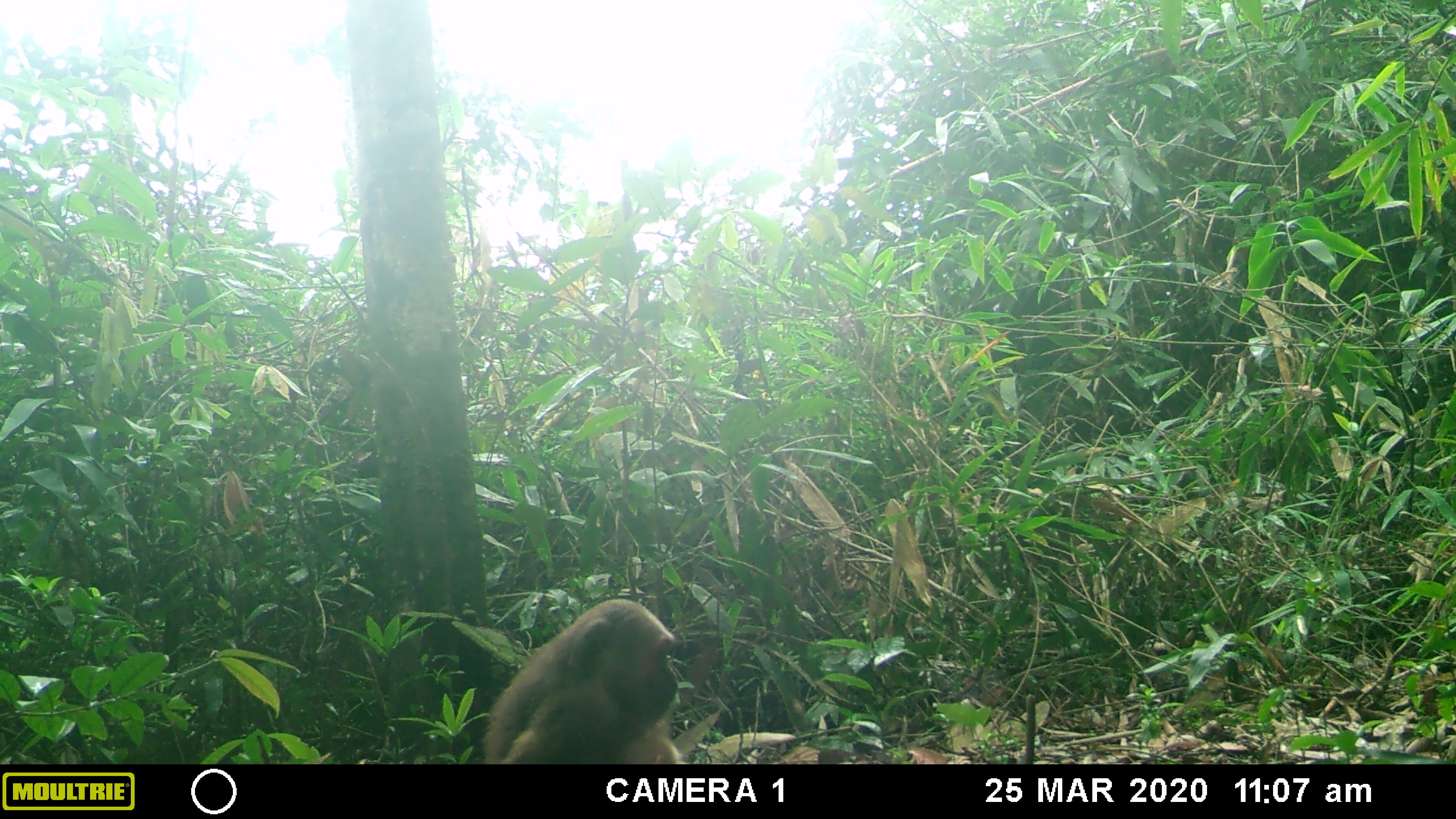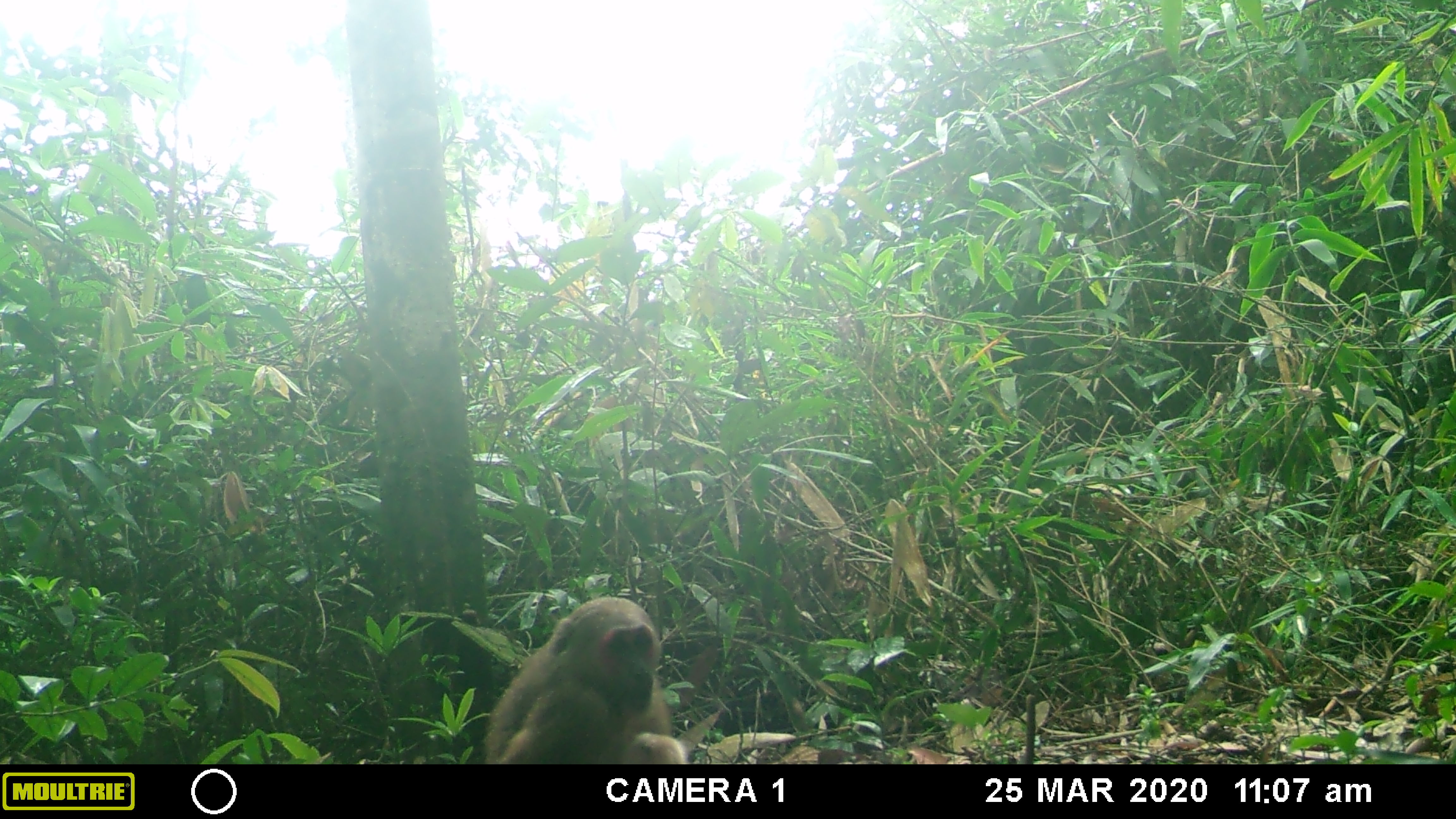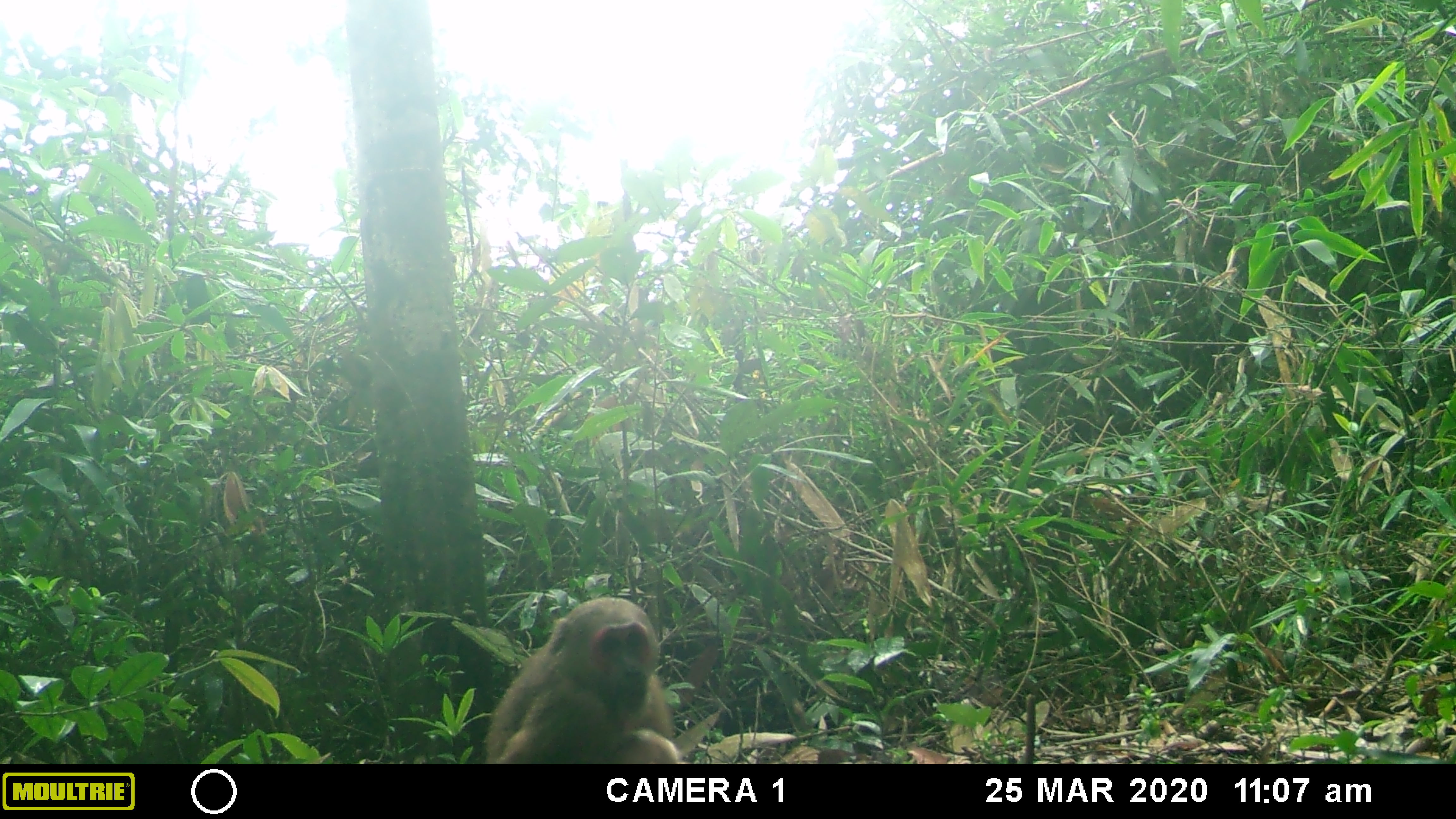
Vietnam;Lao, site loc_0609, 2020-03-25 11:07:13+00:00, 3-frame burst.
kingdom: Animalia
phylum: Chordata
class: Mammalia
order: Primates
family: Cercopithecidae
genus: Macaca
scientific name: Macaca arctoides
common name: stump-tailed macaque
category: stump tailed macaque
Stump tailed macaque (stump-tailed macaque) (Macaca arctoides). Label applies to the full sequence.